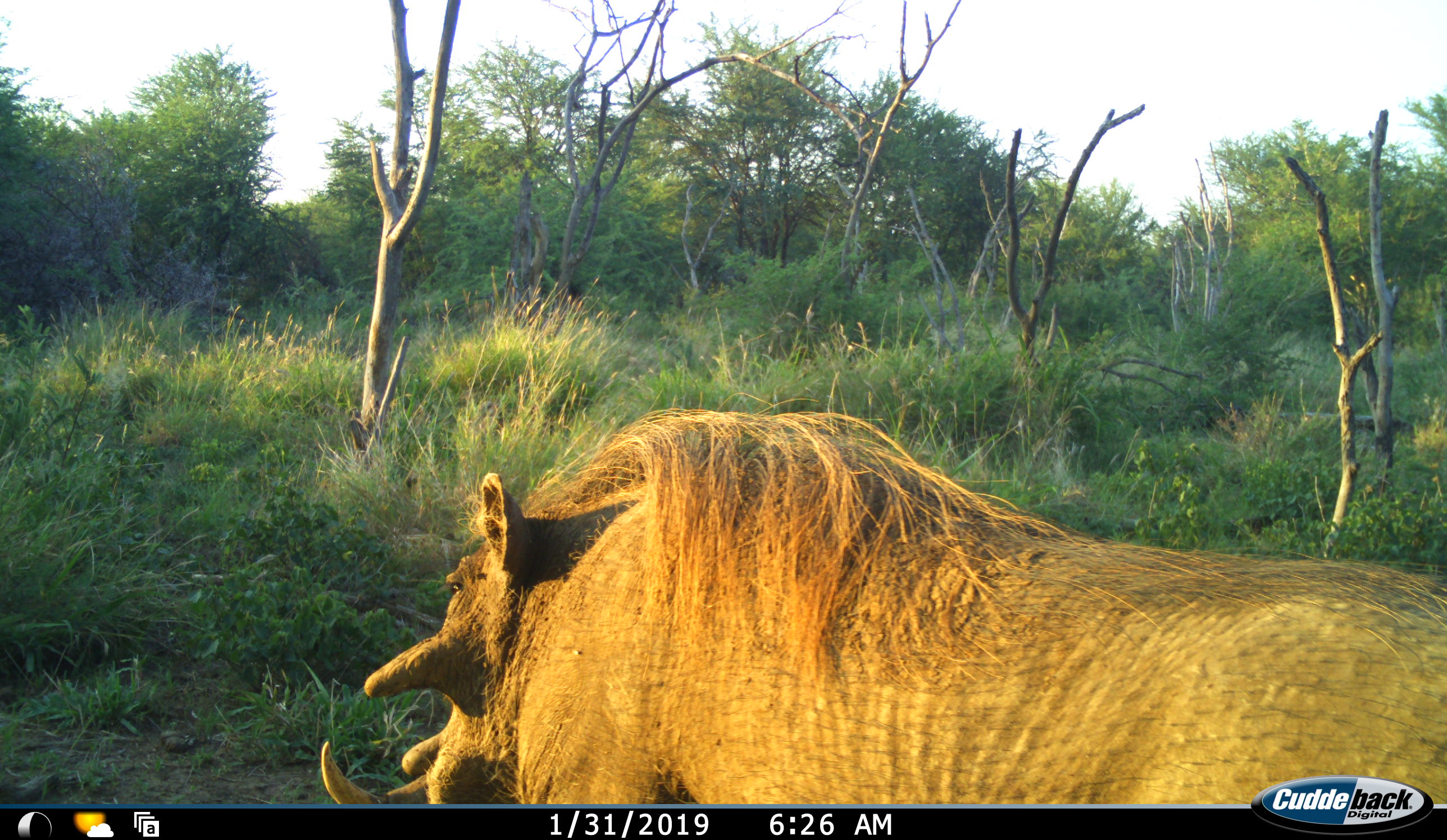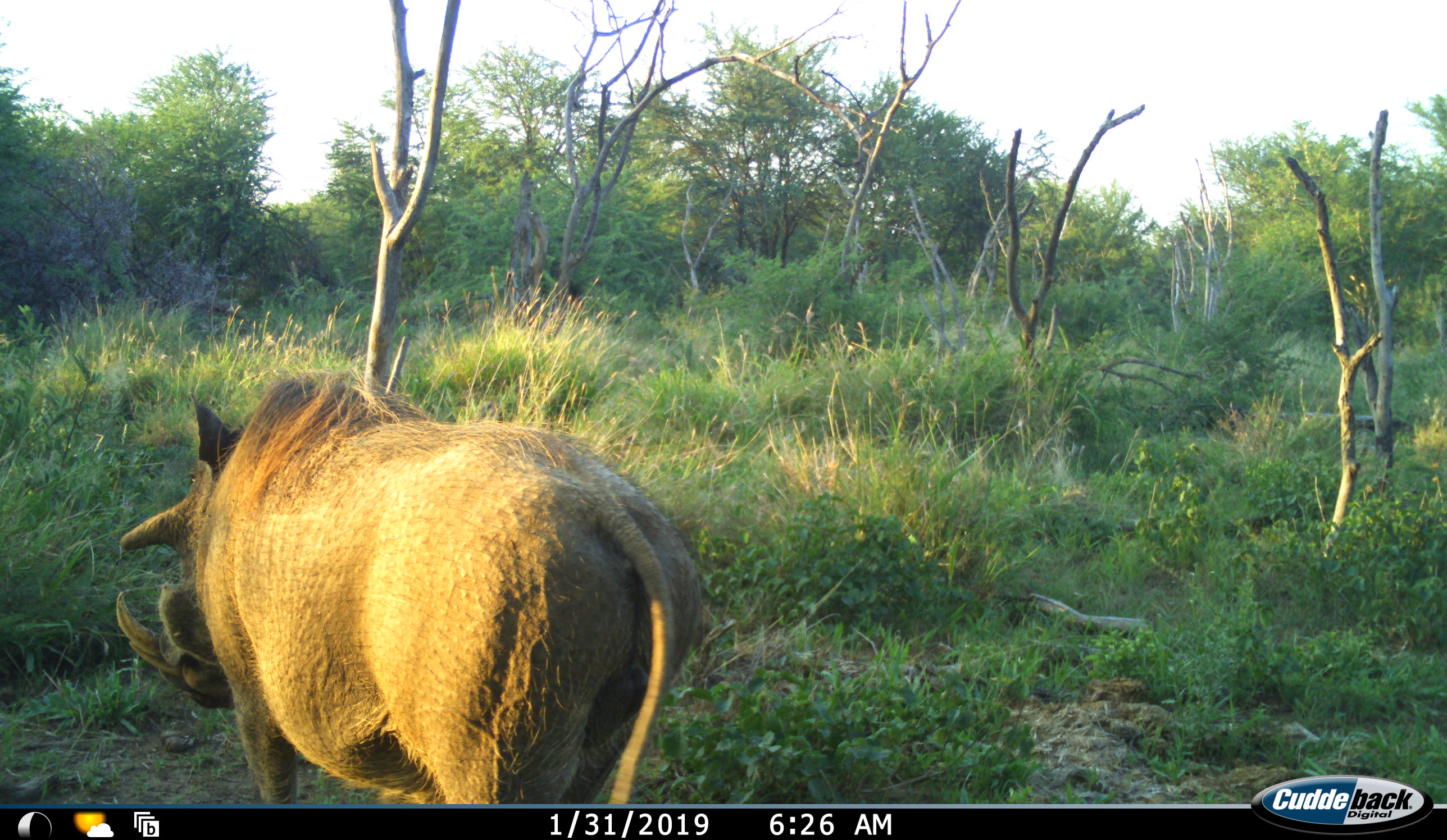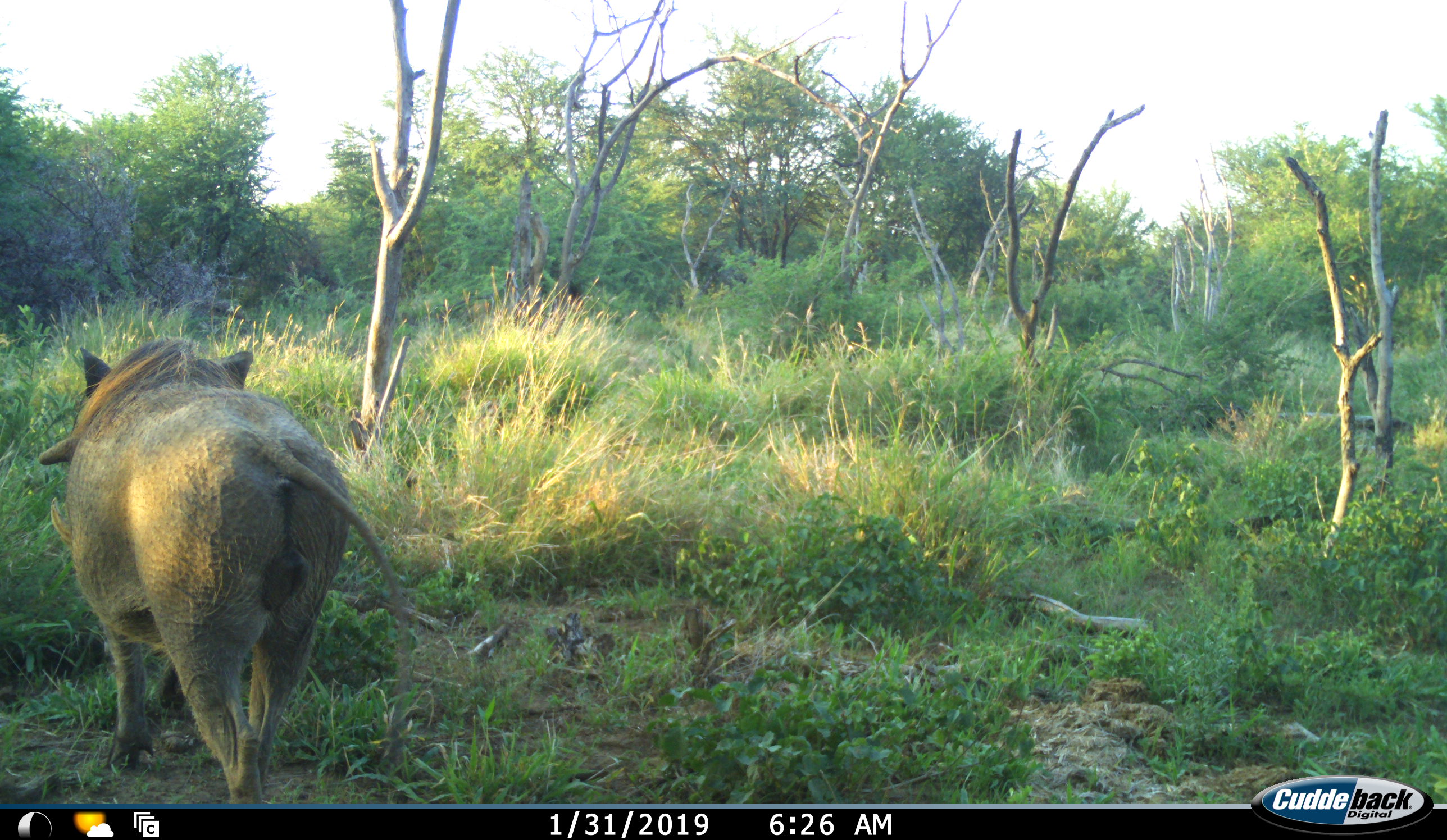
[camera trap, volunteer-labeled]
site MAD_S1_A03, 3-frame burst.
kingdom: Animalia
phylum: Chordata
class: Mammalia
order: Artiodactyla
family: Suidae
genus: Phacochoerus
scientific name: Phacochoerus africanus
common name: warthog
Warthog (Phacochoerus africanus), count 1. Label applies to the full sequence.